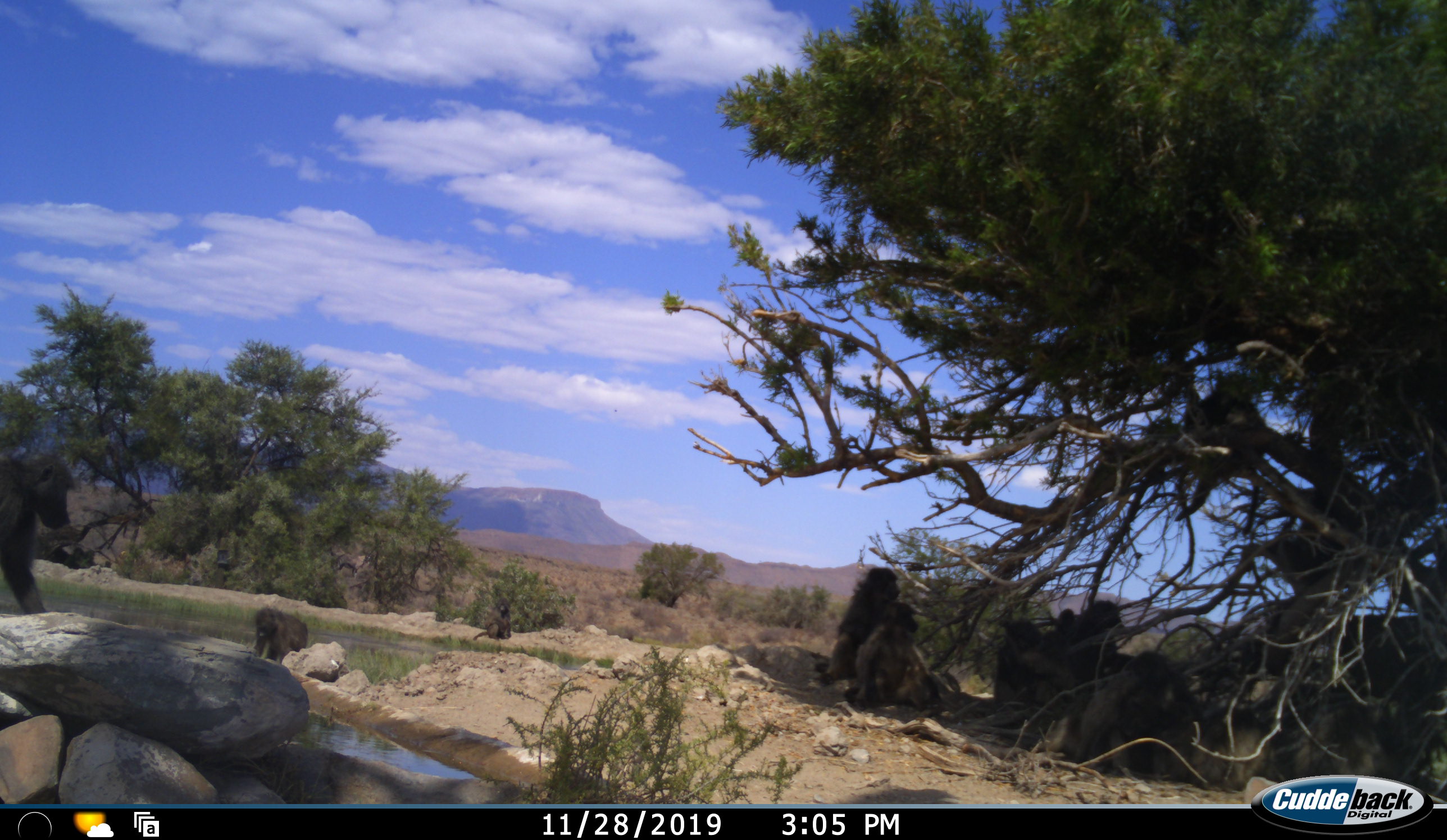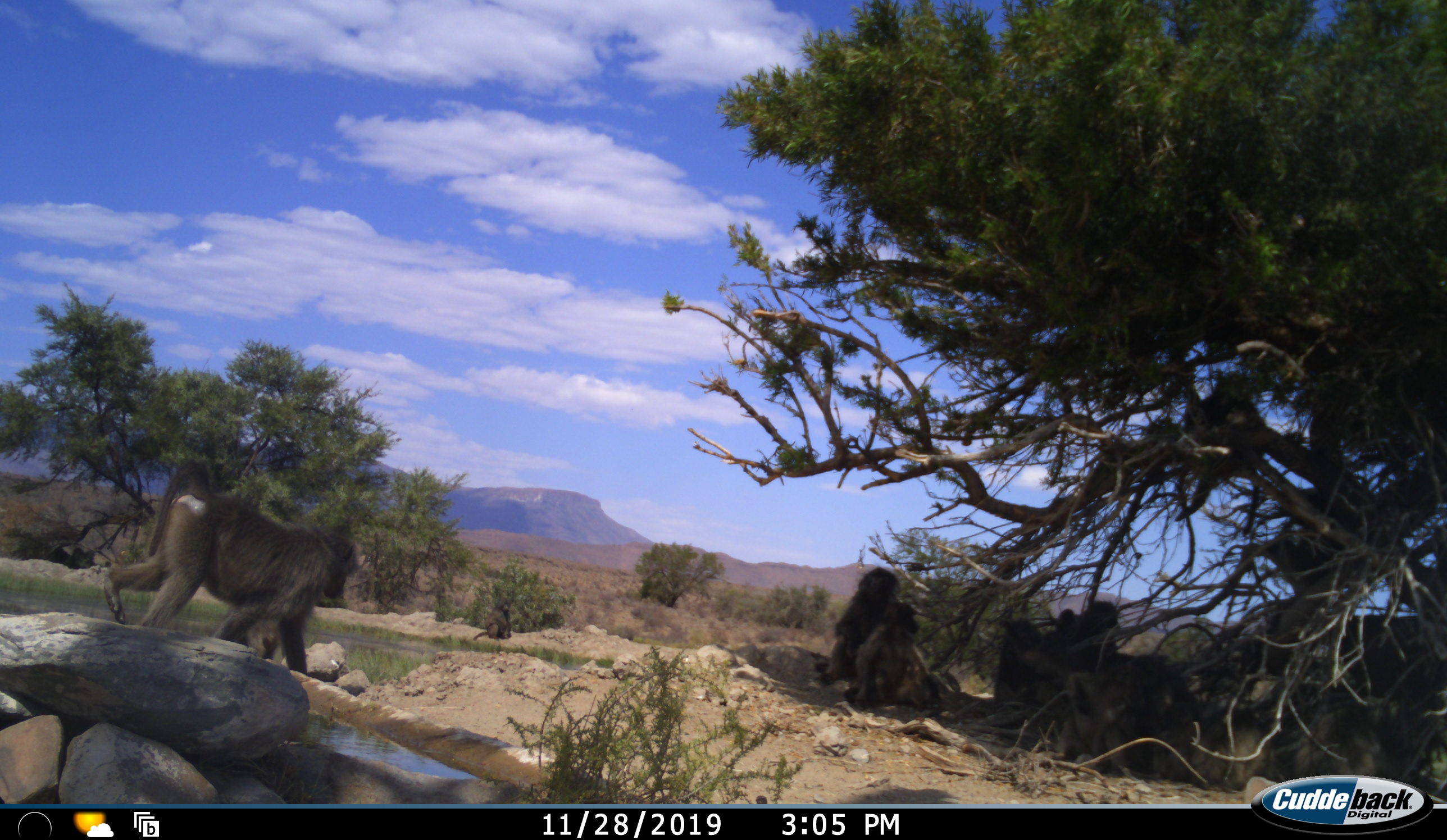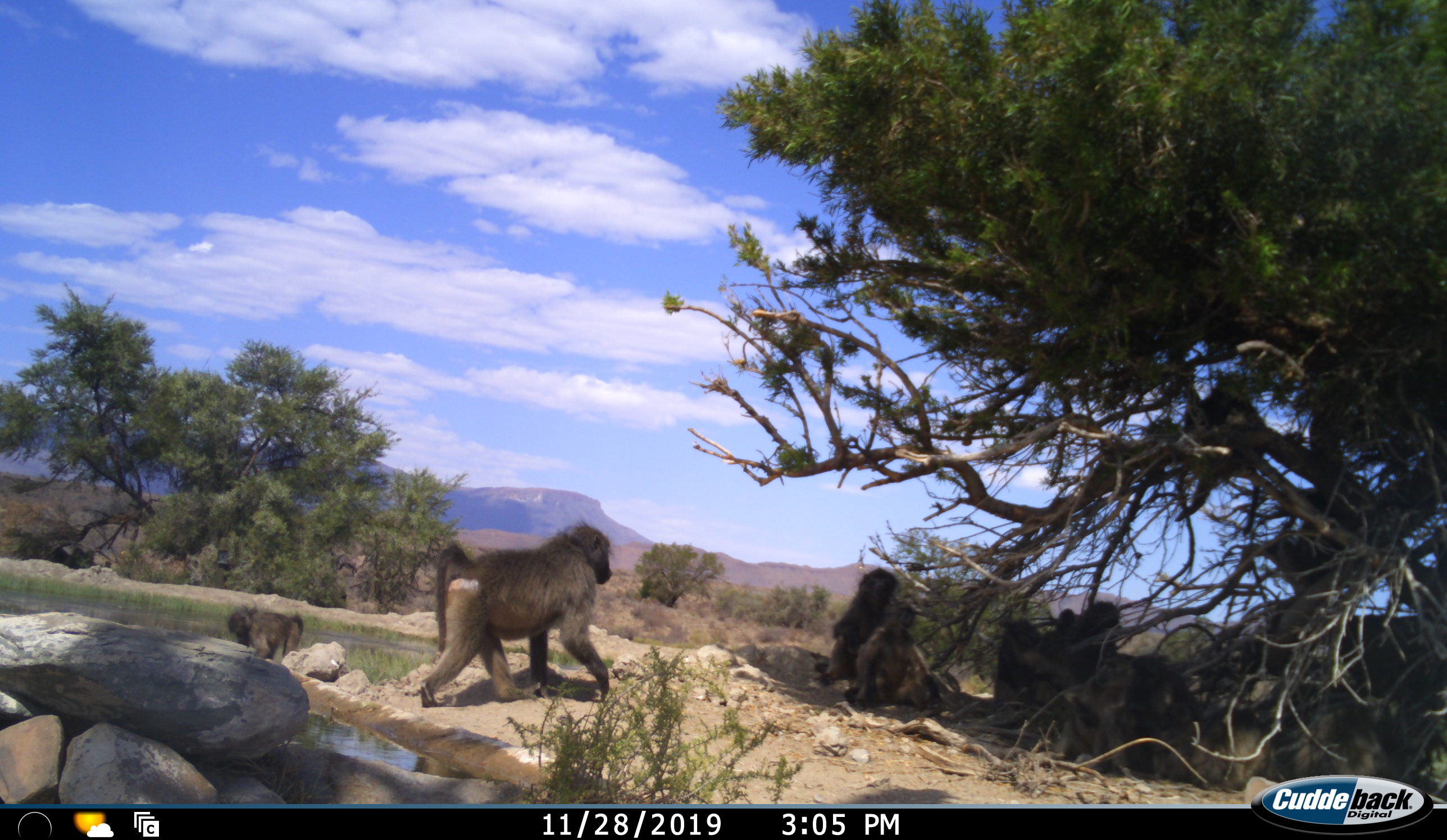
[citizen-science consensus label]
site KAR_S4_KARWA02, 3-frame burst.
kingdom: Animalia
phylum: Chordata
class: Mammalia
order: Primates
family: Cercopithecidae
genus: Papio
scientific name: Papio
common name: baboon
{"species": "baboon (Papio)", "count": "10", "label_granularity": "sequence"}